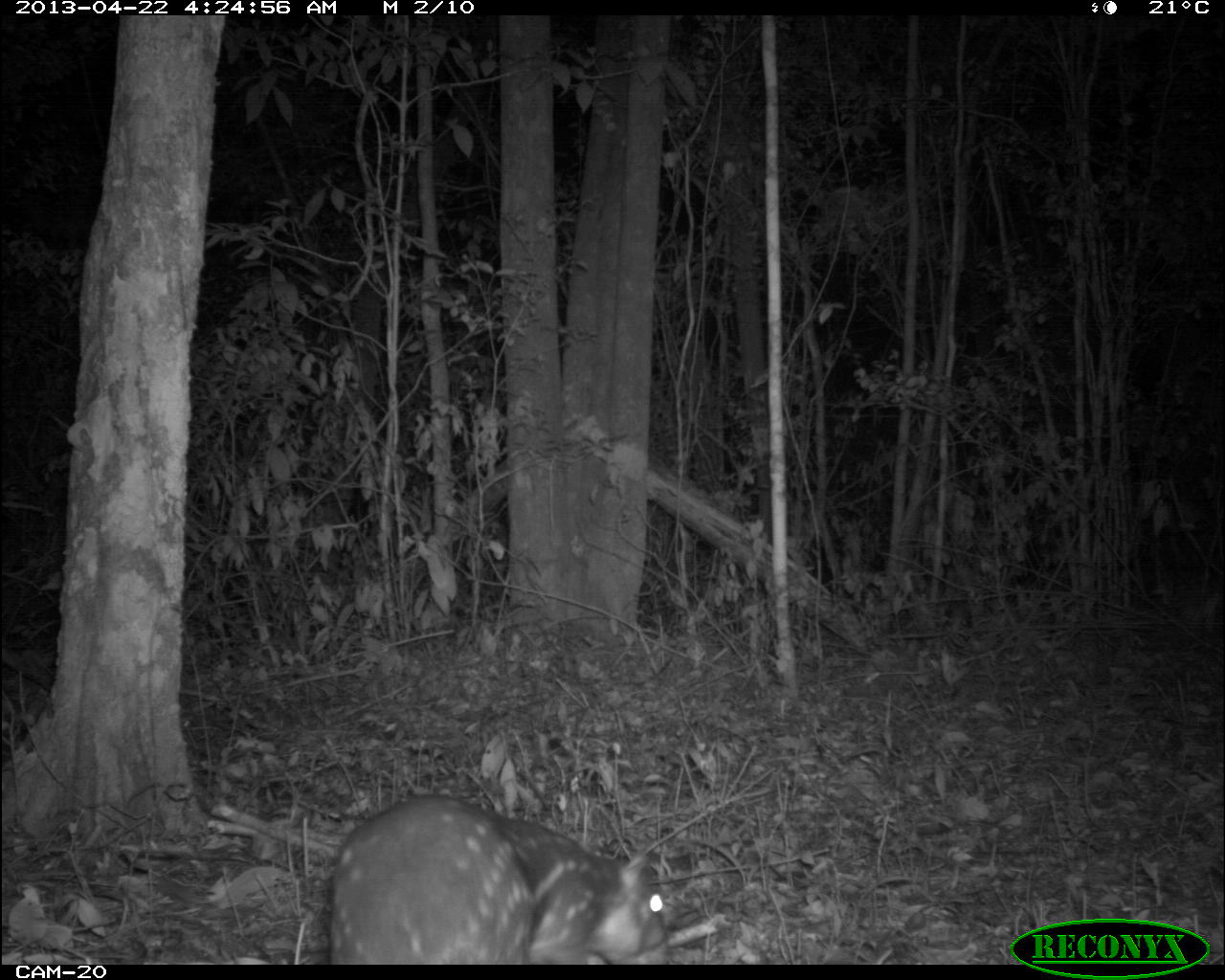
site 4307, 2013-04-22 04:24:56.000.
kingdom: Animalia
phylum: Chordata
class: Mammalia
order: Rodentia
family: Cuniculidae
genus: Cuniculus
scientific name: Cuniculus paca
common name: lowland paca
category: agouti paca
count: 1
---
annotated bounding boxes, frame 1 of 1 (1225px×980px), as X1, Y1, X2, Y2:
agouti paca: 328, 792, 674, 964